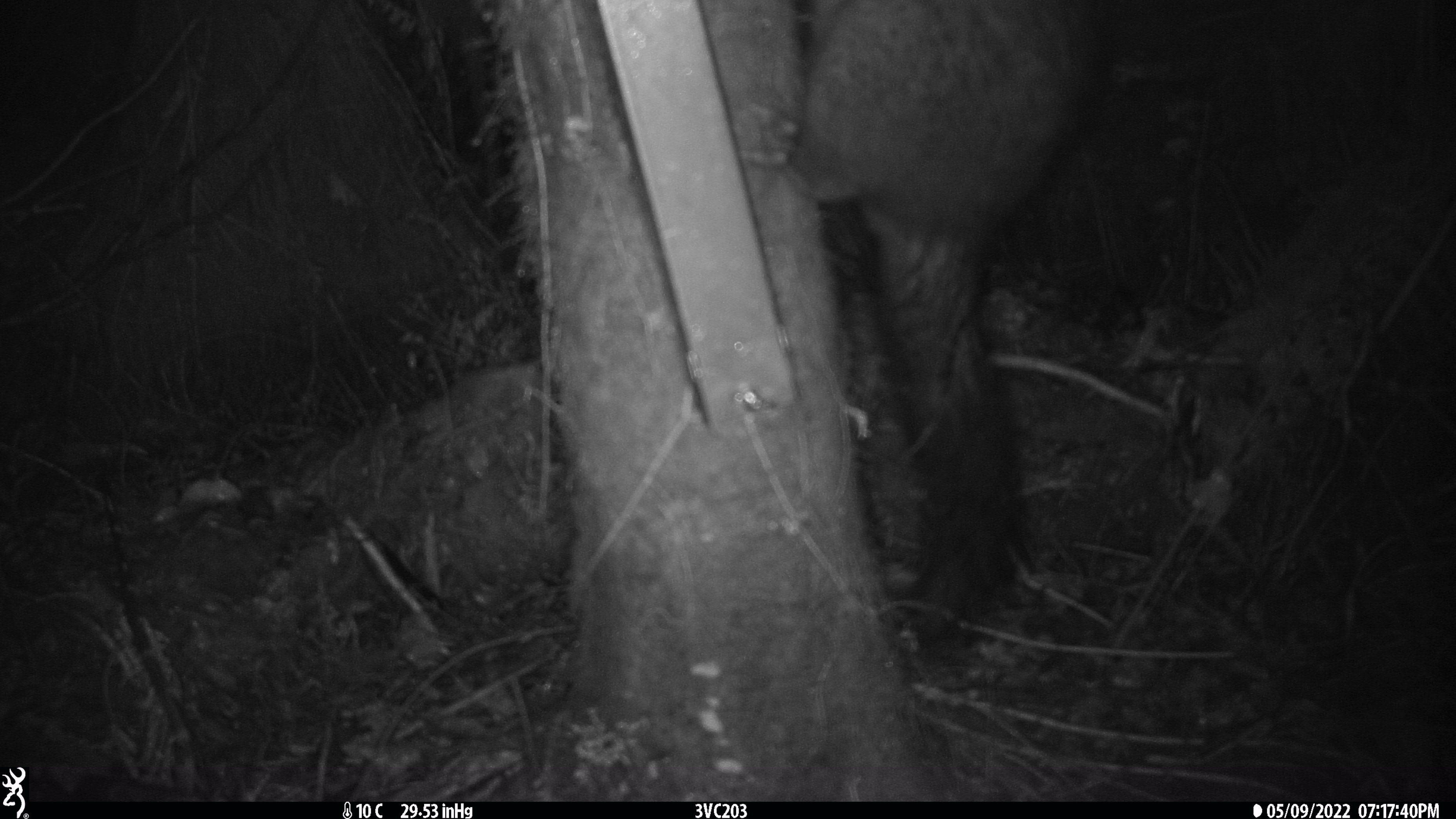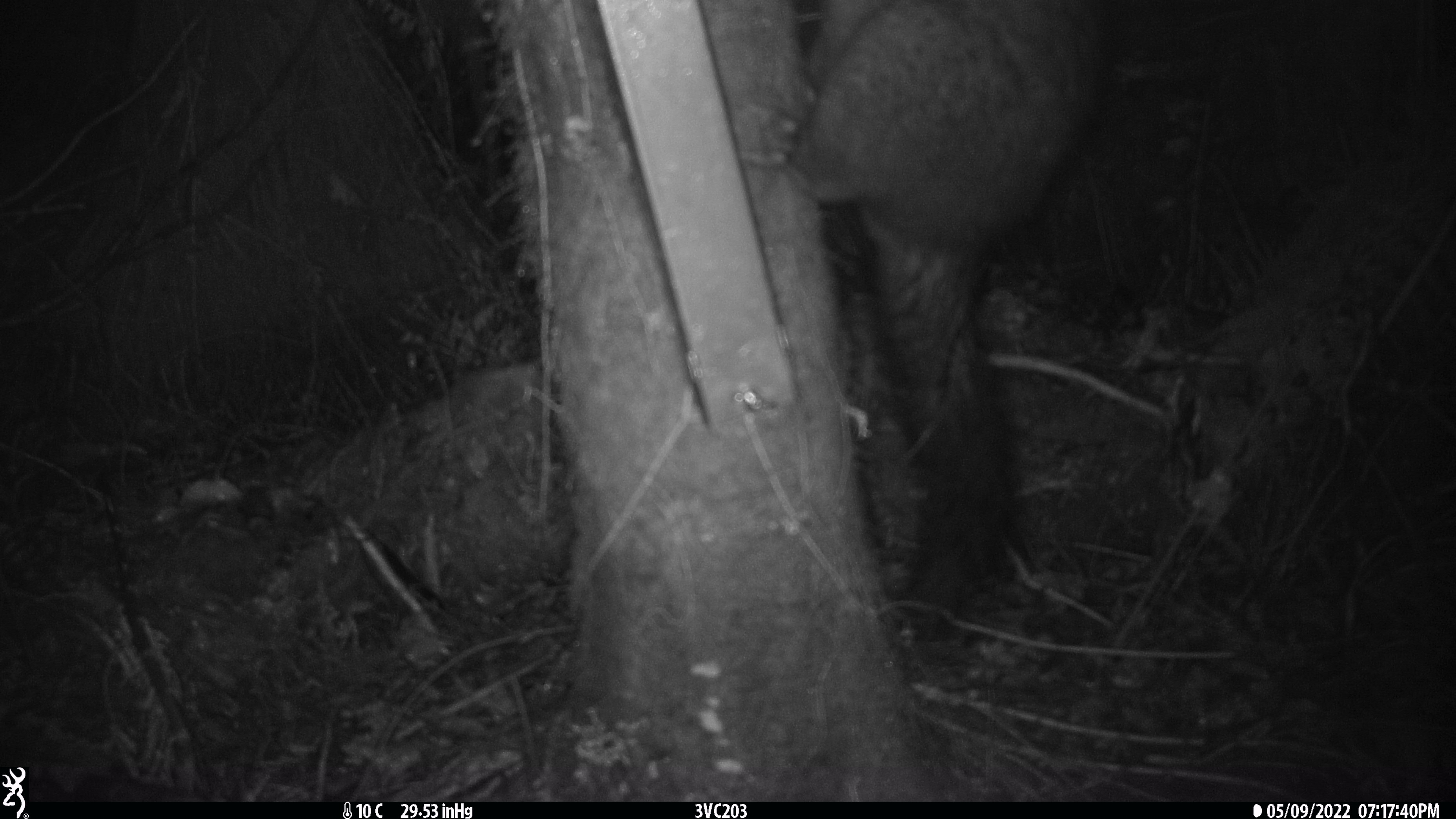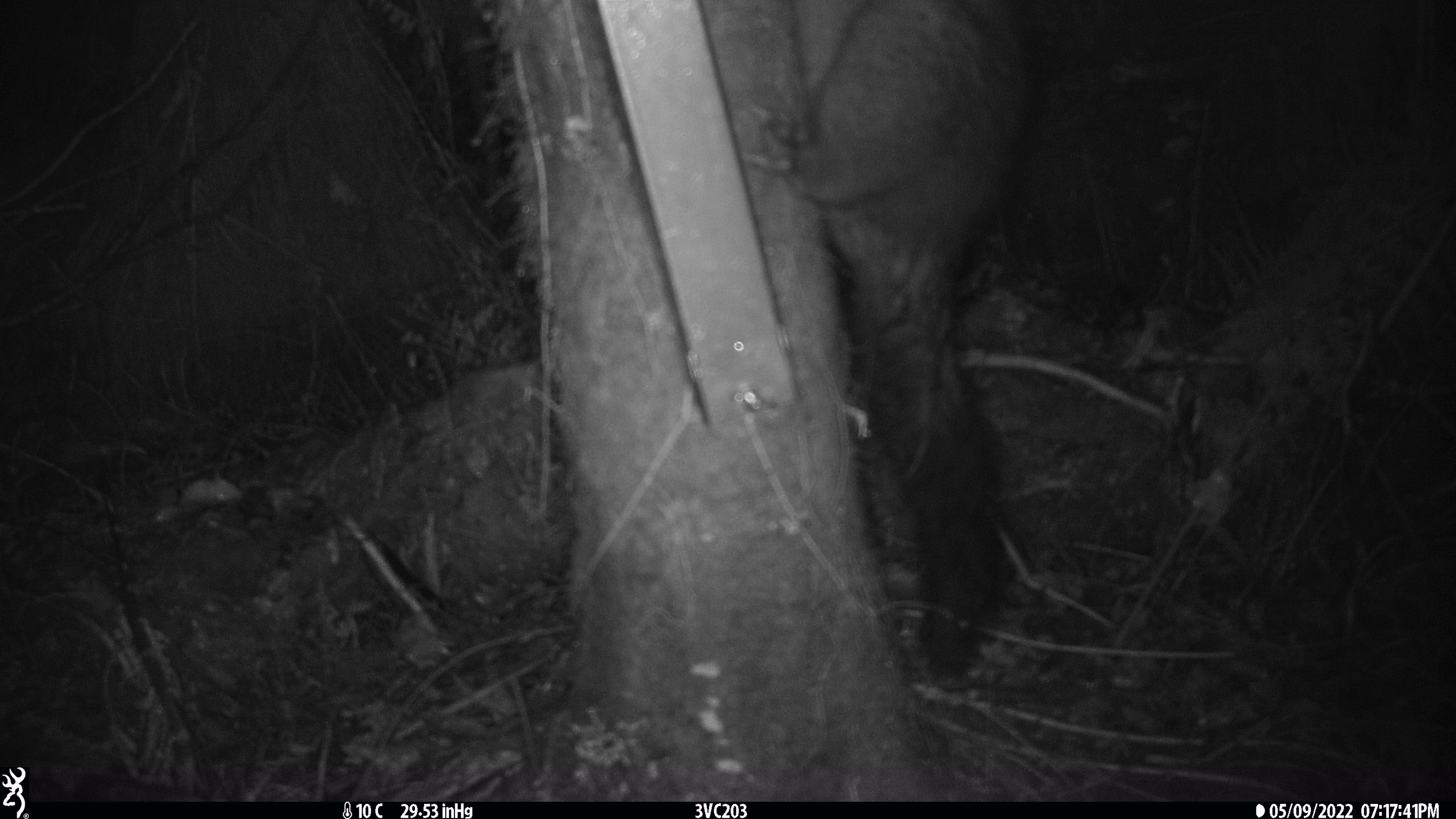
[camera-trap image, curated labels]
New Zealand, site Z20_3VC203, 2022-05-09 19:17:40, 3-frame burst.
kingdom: Animalia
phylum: Chordata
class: Mammalia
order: Diprotodontia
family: Phalangeridae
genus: Trichosurus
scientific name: Trichosurus vulpecula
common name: common brushtail possum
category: possum